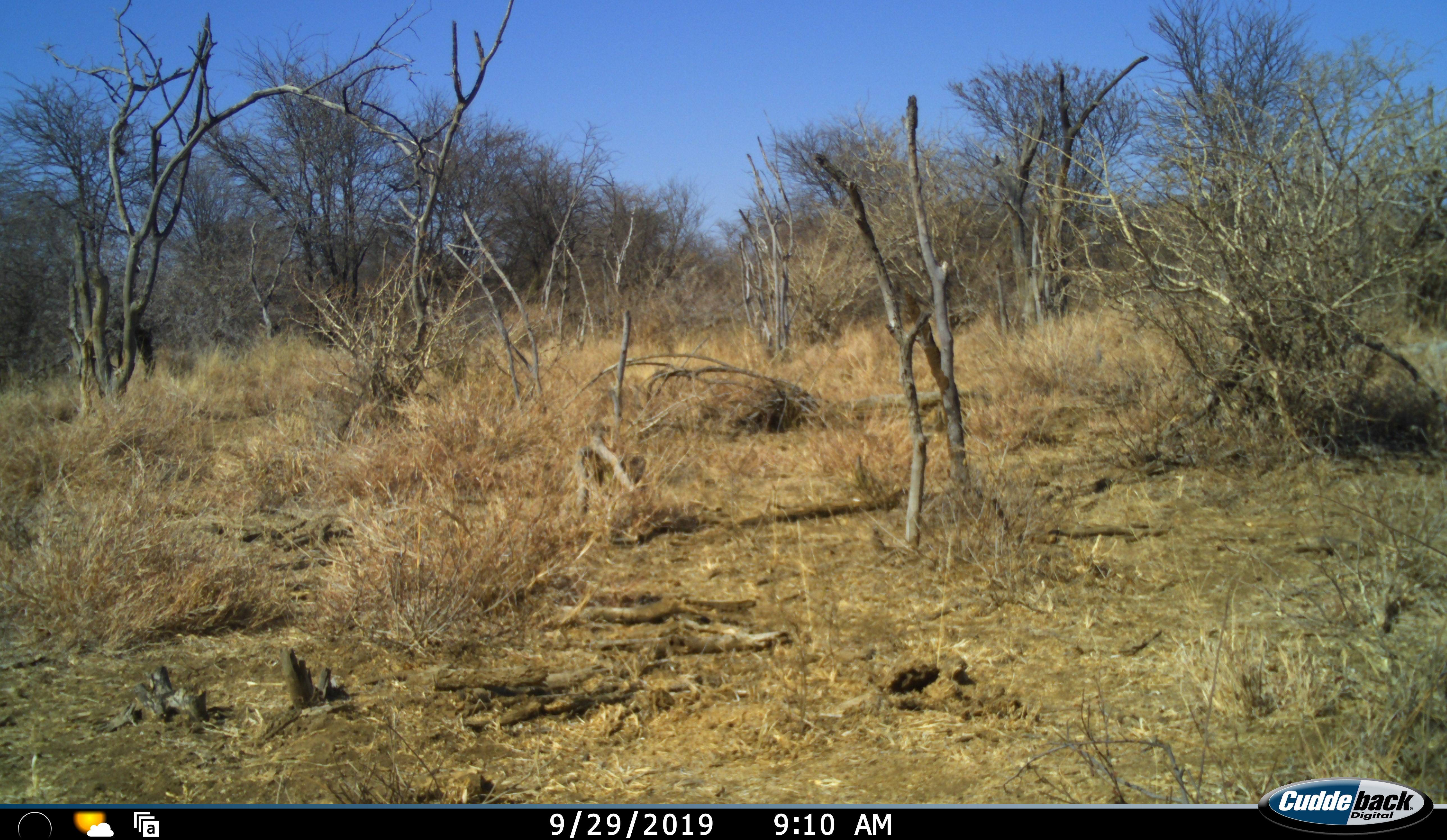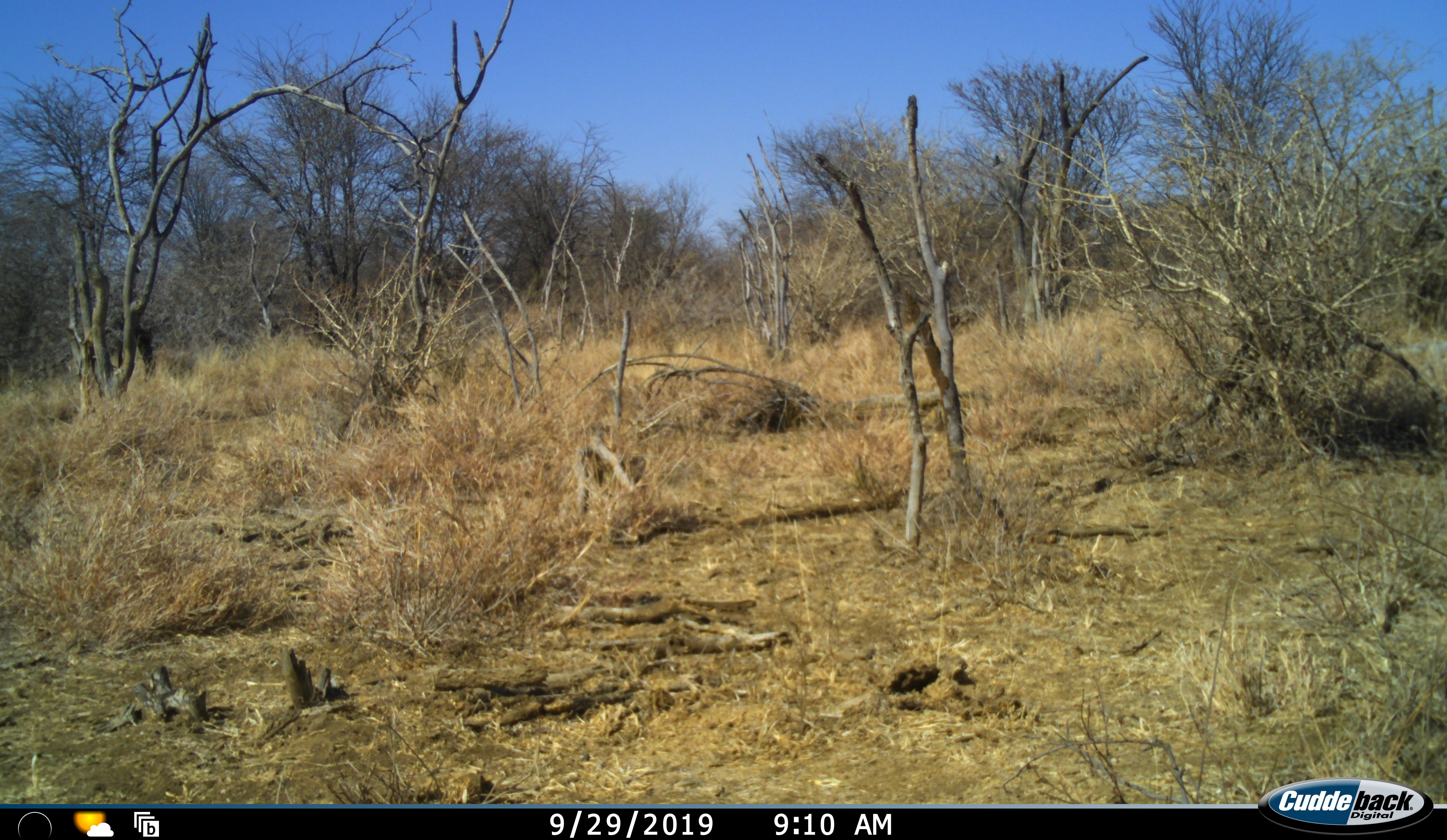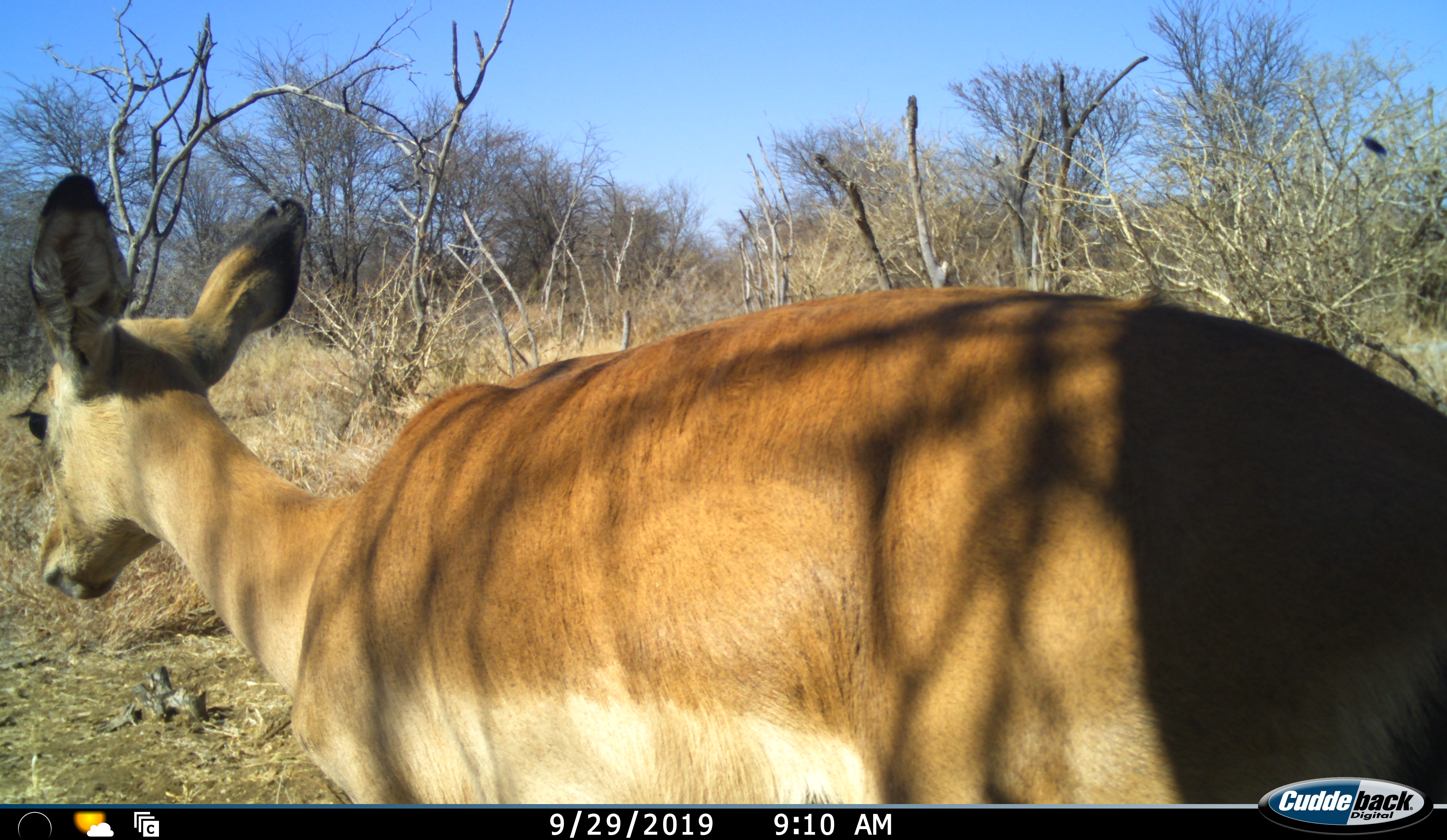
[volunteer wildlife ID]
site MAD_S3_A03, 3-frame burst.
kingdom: Animalia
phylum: Chordata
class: Mammalia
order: Artiodactyla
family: Bovidae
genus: Aepyceros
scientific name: Aepyceros melampus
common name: impala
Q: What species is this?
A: Impala (Aepyceros melampus).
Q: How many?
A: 1.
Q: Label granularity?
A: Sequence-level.